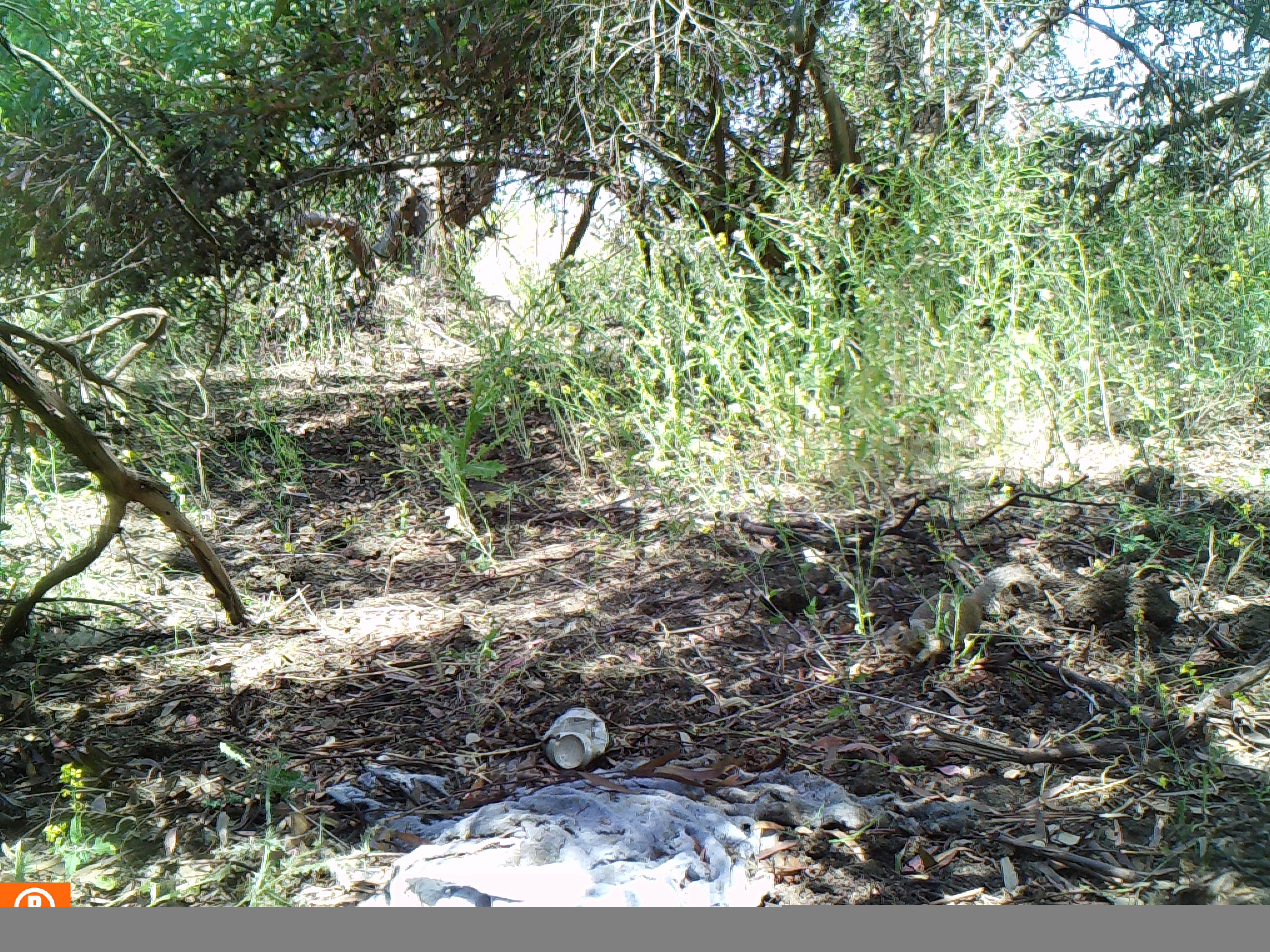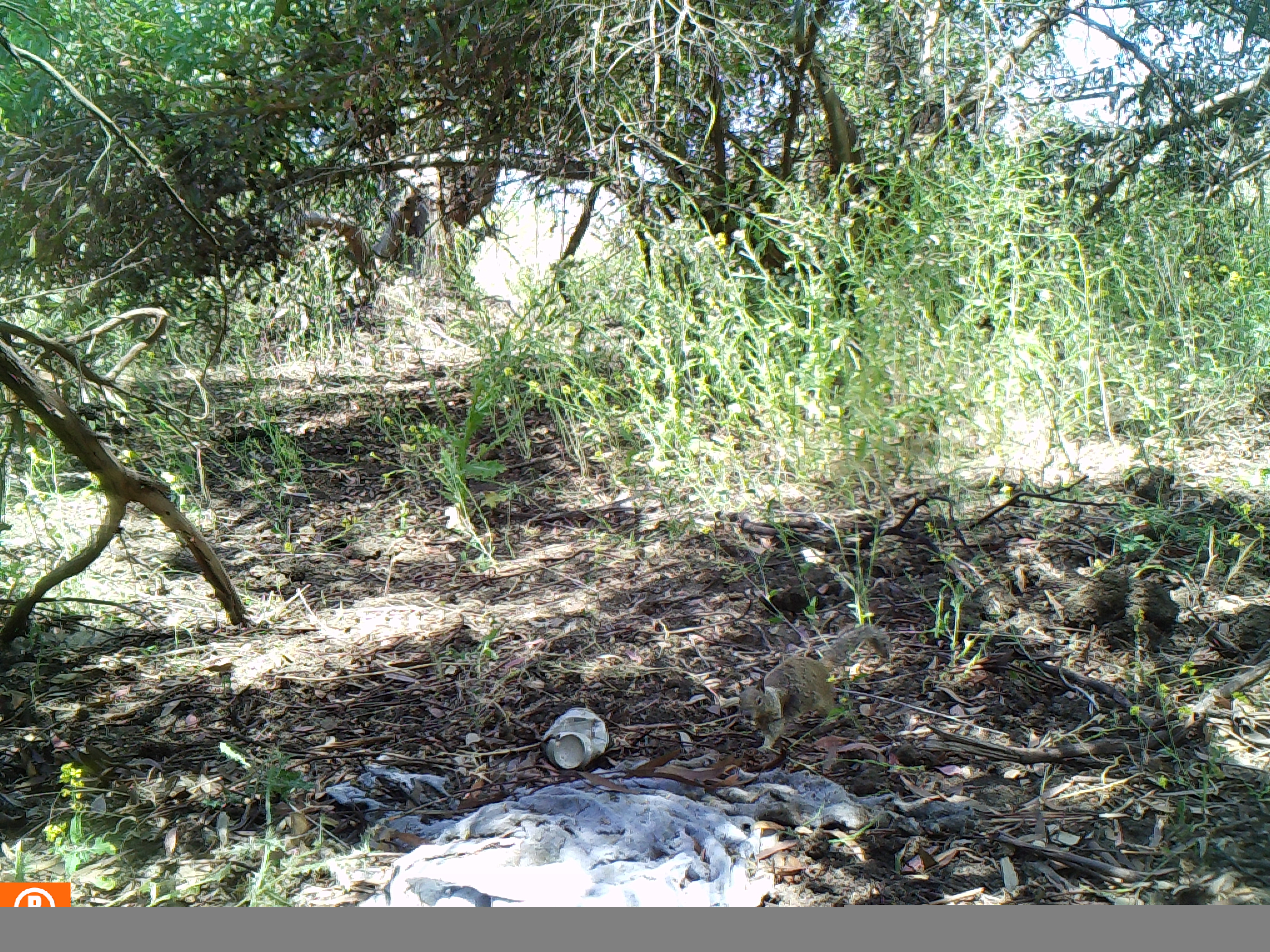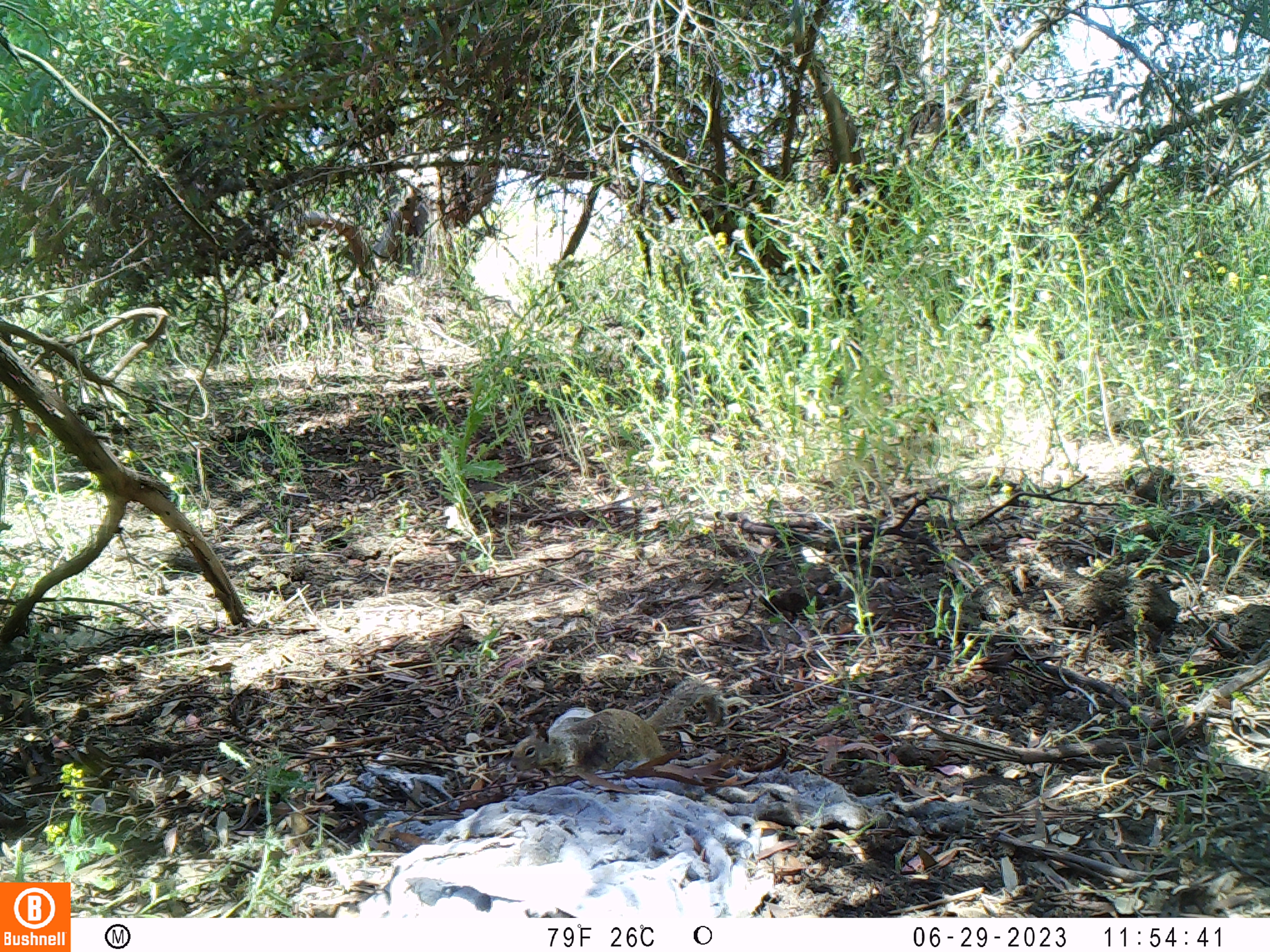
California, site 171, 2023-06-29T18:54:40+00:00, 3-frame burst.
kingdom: Animalia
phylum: Chordata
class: Mammalia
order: Rodentia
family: Sciuridae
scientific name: Sciuridae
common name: squirrel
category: unknown squirrel